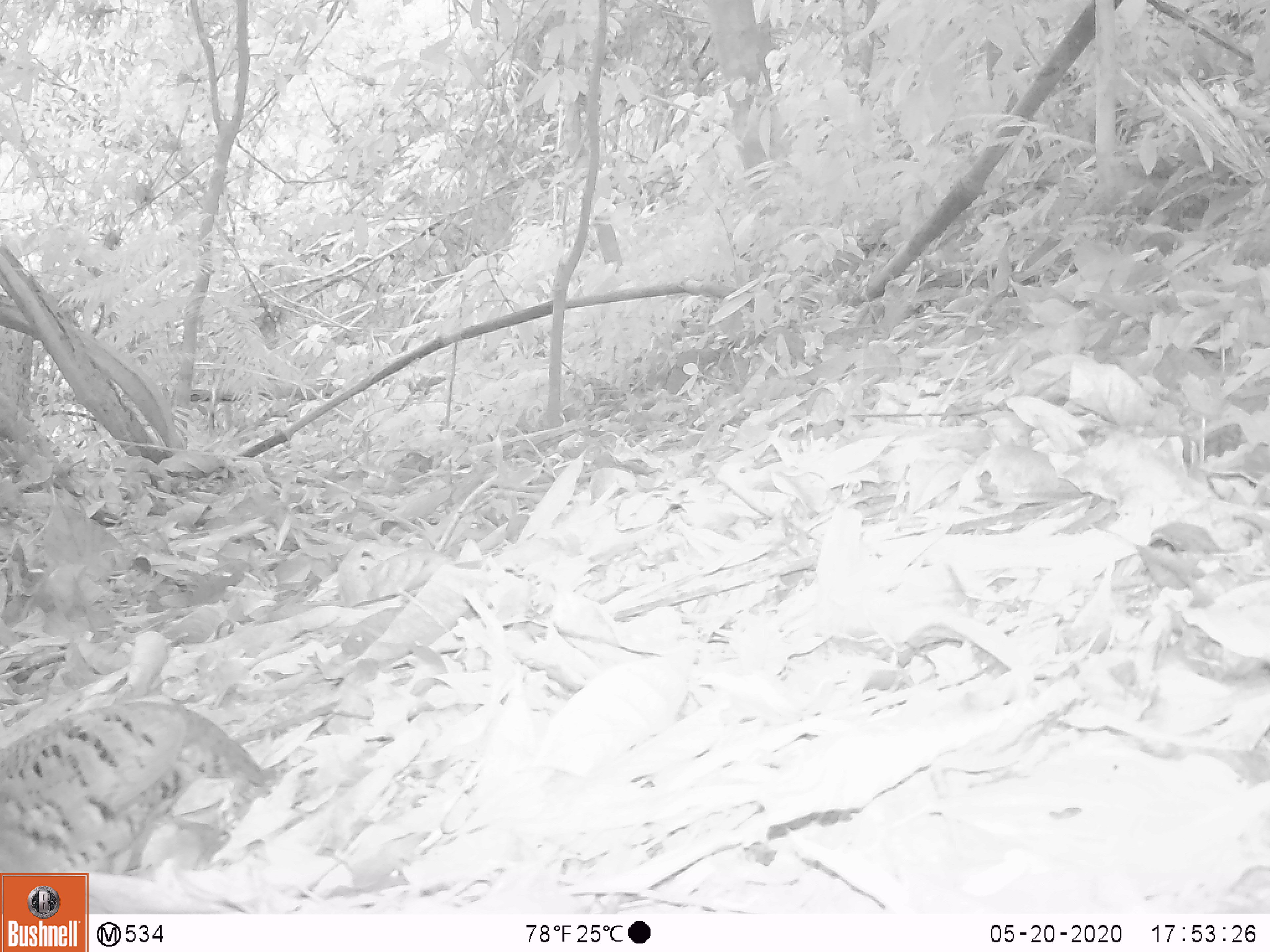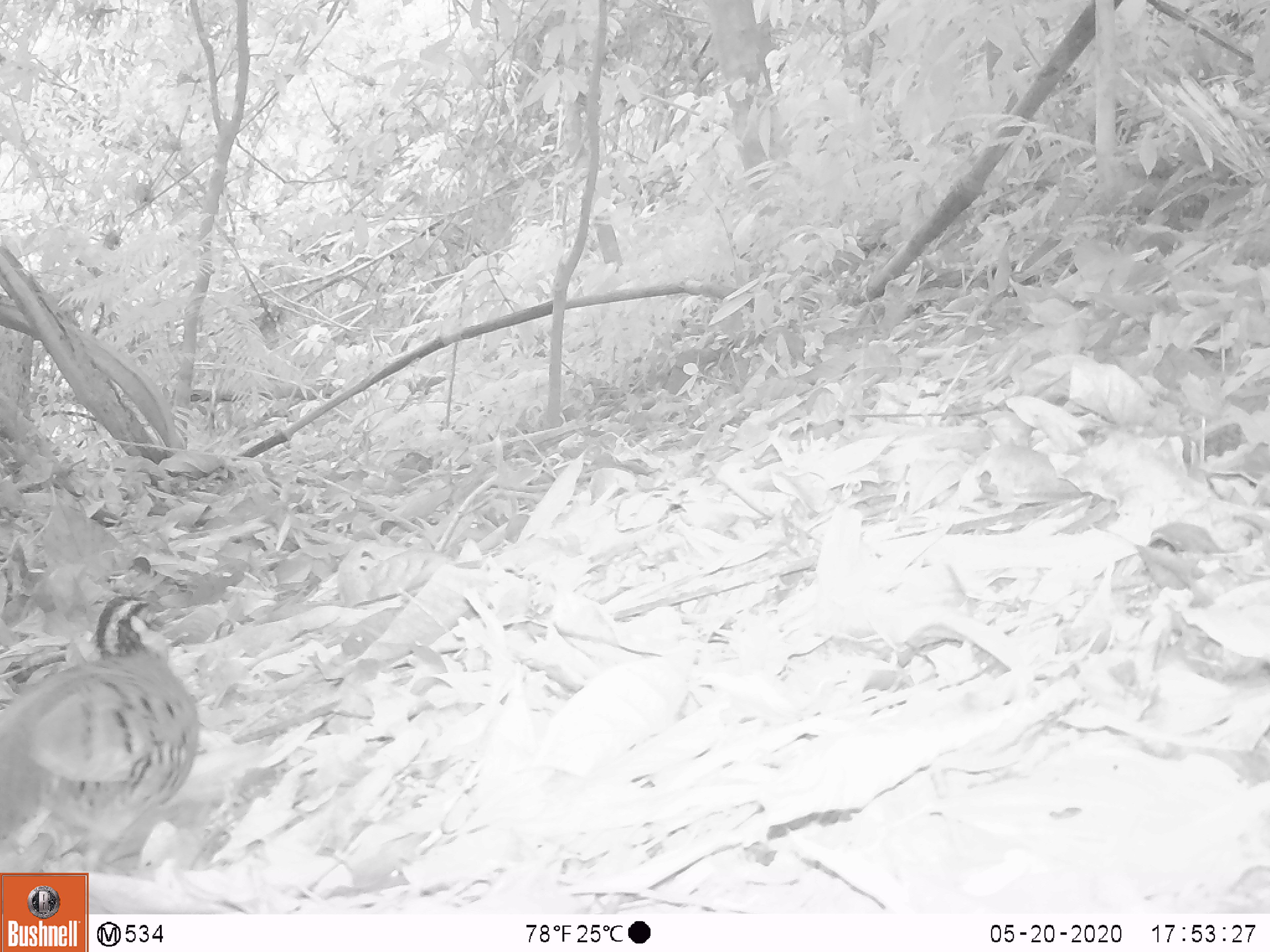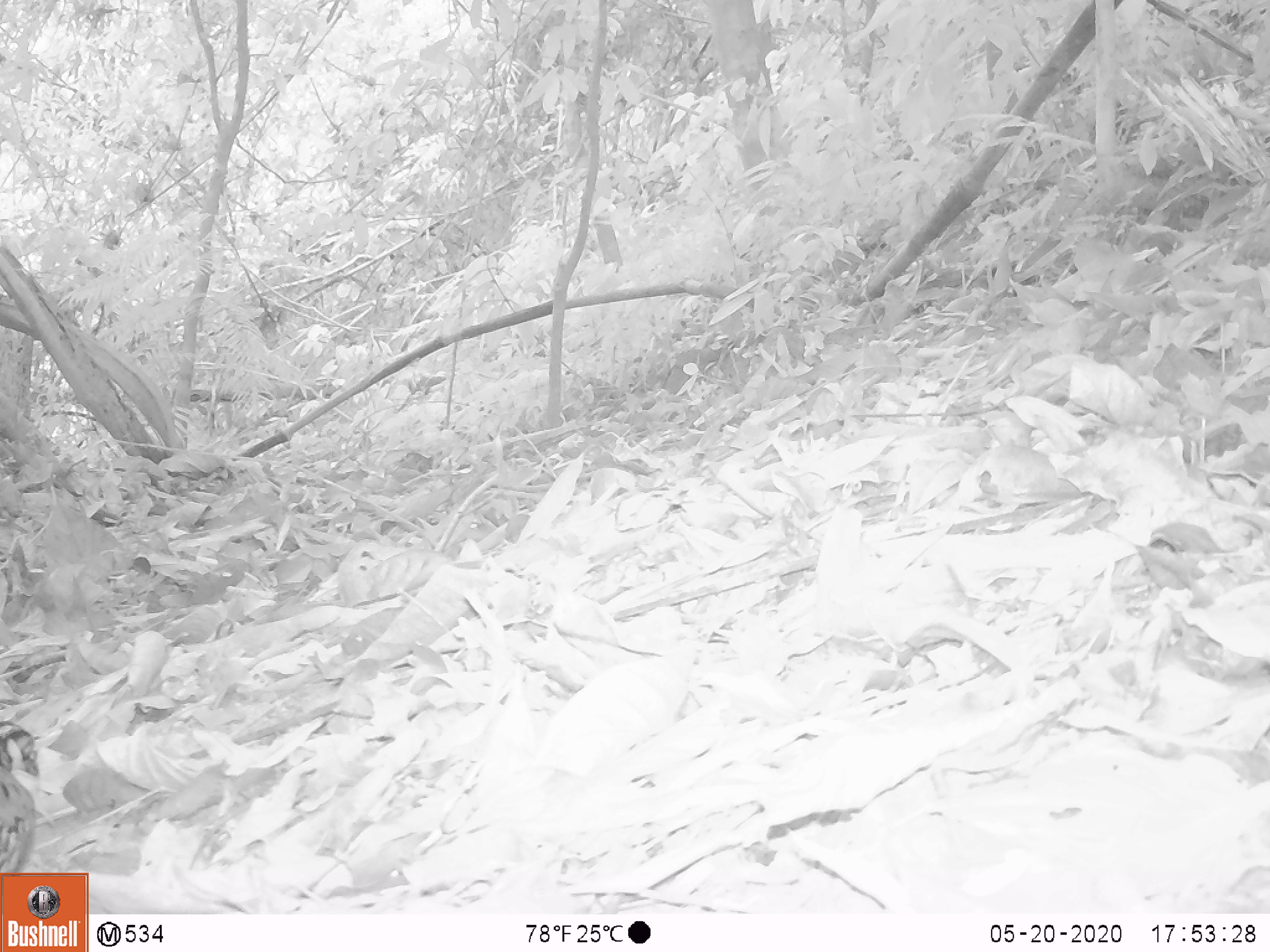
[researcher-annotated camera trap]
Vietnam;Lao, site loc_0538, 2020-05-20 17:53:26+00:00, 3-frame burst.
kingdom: Animalia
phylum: Chordata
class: Aves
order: Galliformes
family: Phasianidae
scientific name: Phasianidae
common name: partridge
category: unidentified partridge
Unidentified partridge (partridge) (Phasianidae). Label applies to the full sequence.